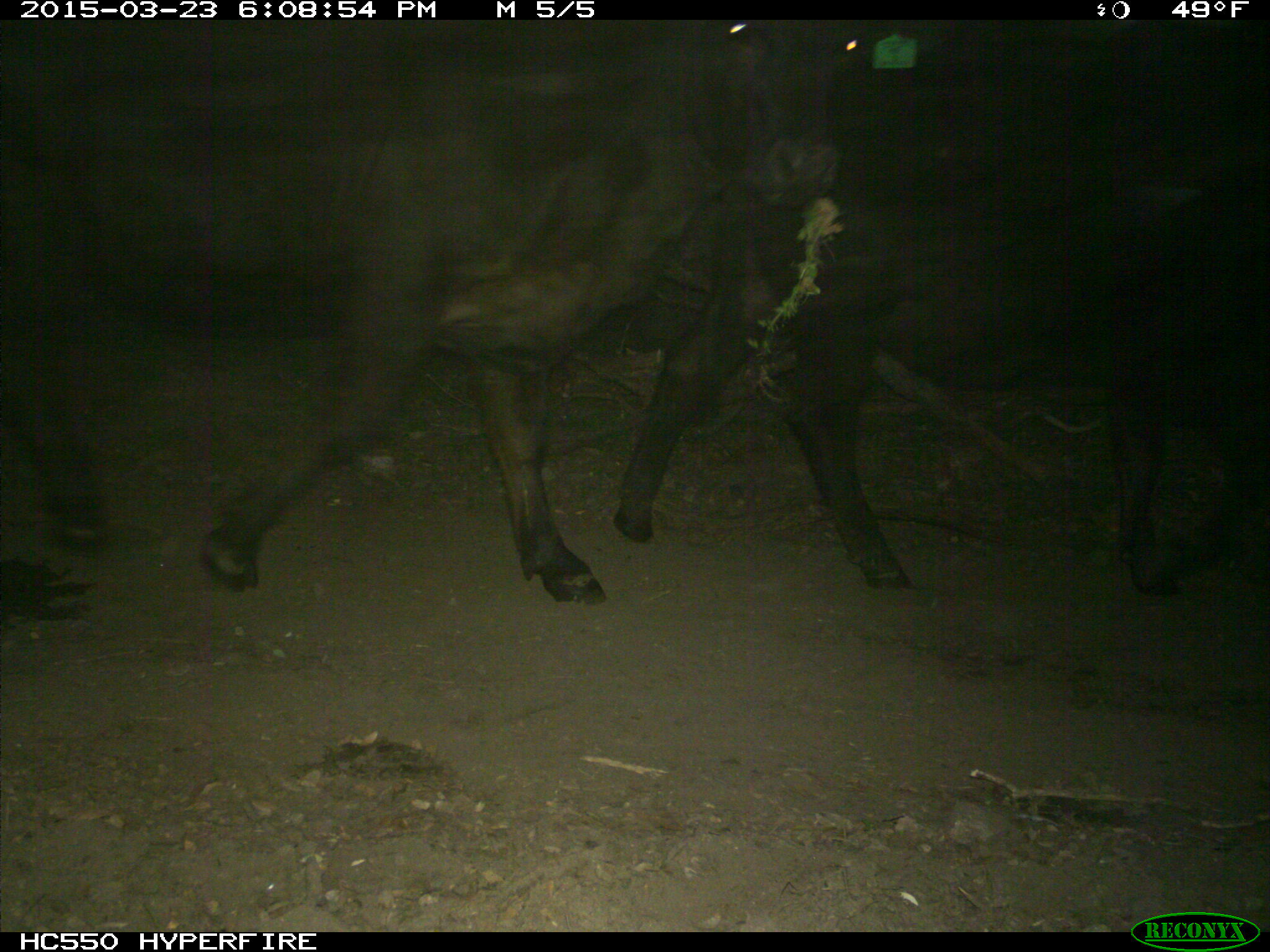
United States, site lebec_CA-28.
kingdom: Animalia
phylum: Chordata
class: Mammalia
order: Artiodactyla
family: Bovidae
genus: Bos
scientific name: Bos taurus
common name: domestic cow